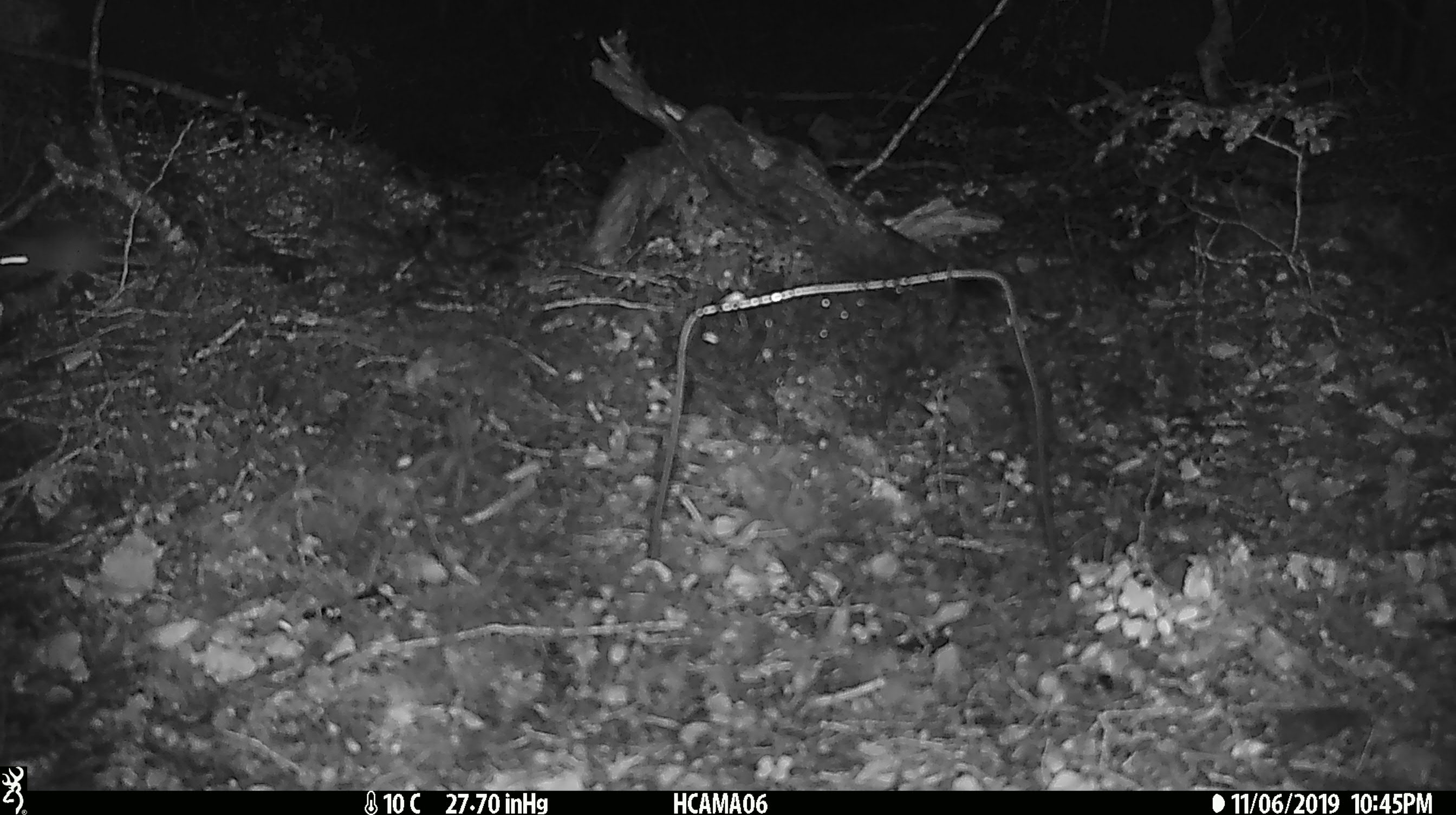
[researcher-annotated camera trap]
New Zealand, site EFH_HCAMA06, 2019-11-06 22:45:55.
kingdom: Animalia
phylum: Chordata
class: Mammalia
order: Rodentia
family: Muridae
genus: Mus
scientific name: Mus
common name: mouse